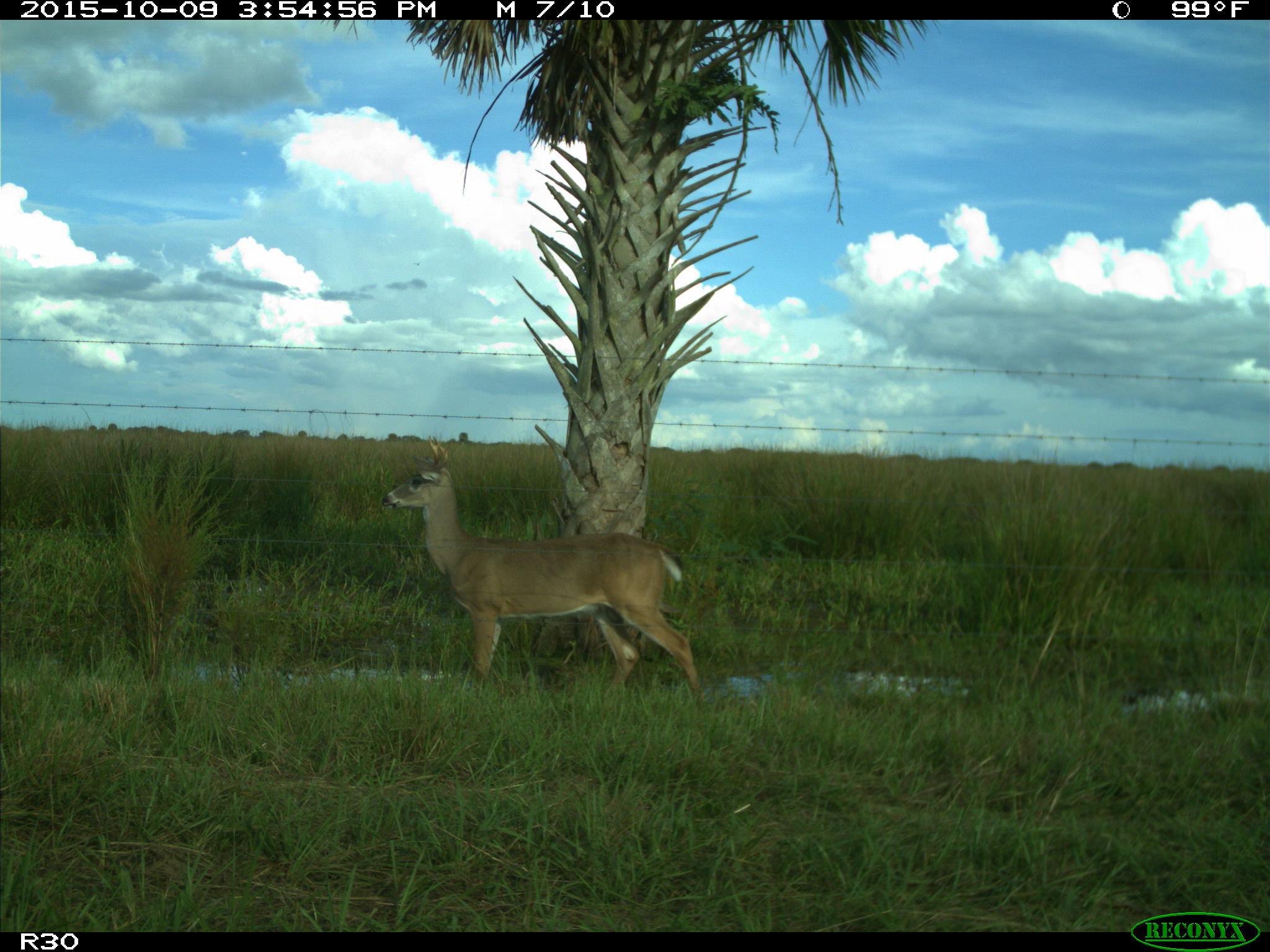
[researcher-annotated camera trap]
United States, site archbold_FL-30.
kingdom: Animalia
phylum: Chordata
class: Mammalia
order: Artiodactyla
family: Cervidae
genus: Odocoileus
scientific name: Odocoileus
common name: deer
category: unidentified deer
Unidentified deer (deer) (Odocoileus).